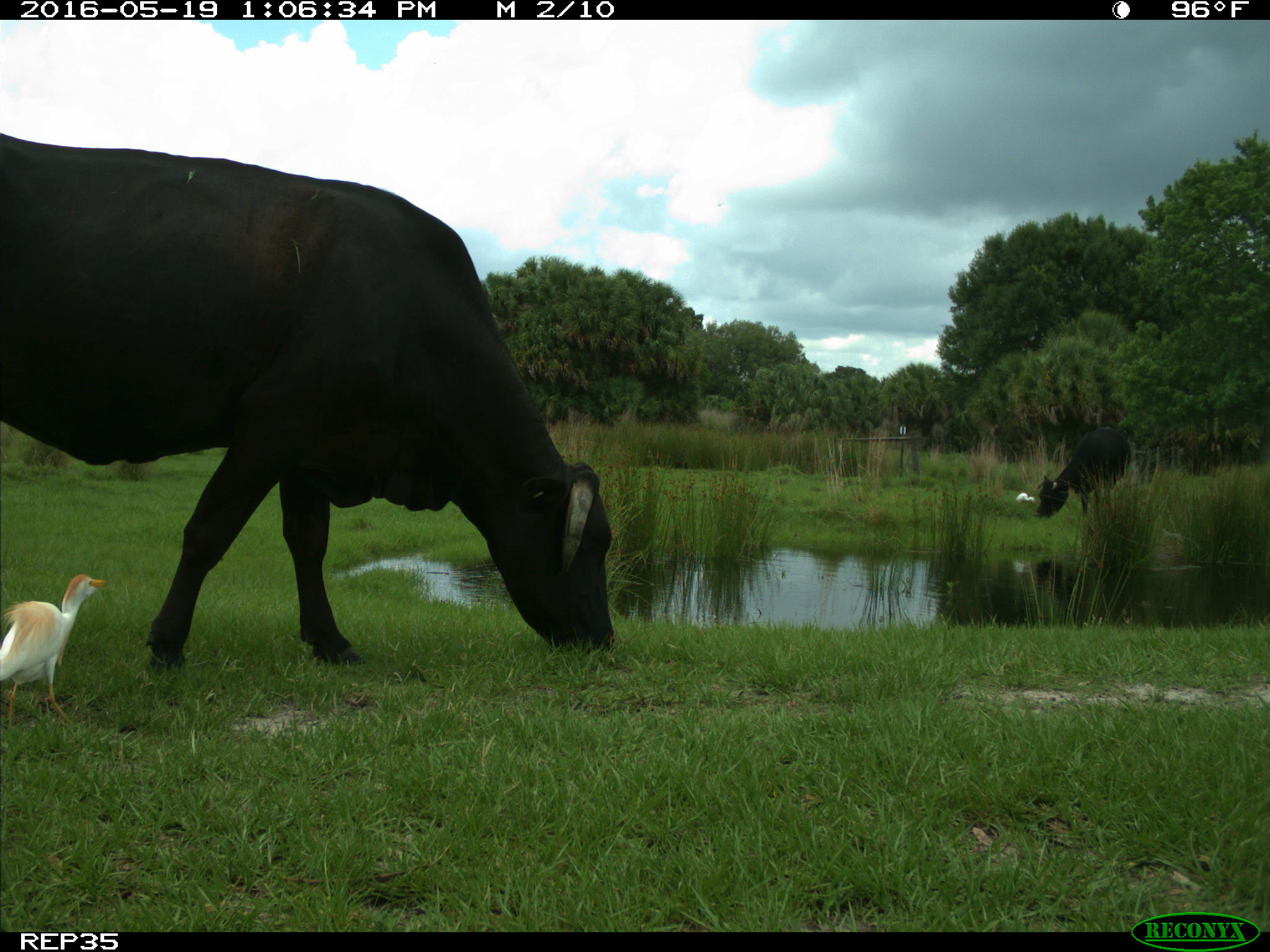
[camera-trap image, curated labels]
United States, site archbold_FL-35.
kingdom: Animalia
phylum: Chordata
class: Mammalia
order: Artiodactyla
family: Bovidae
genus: Bos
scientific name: Bos taurus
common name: domestic cow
Bos taurus (domestic cow).